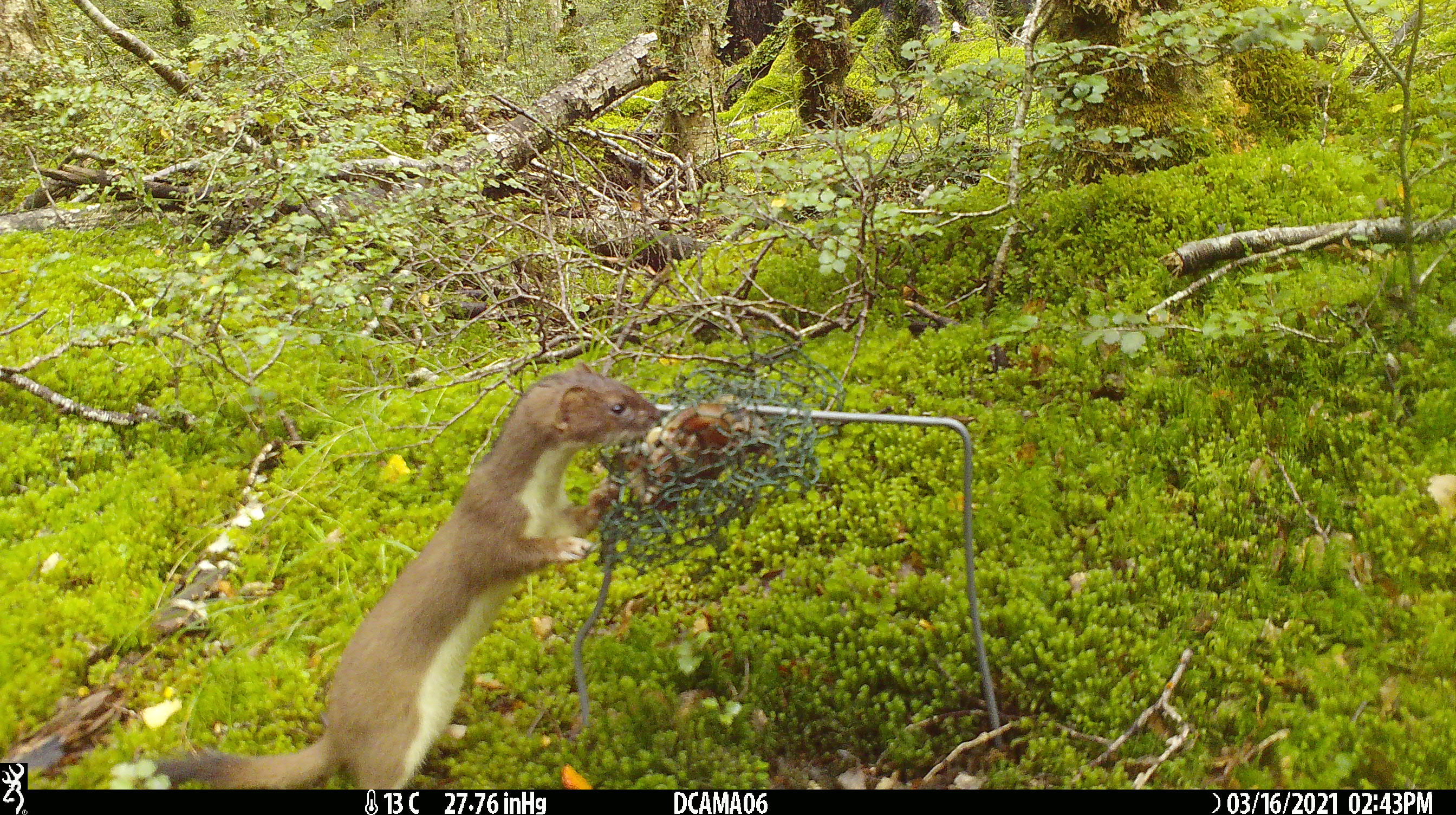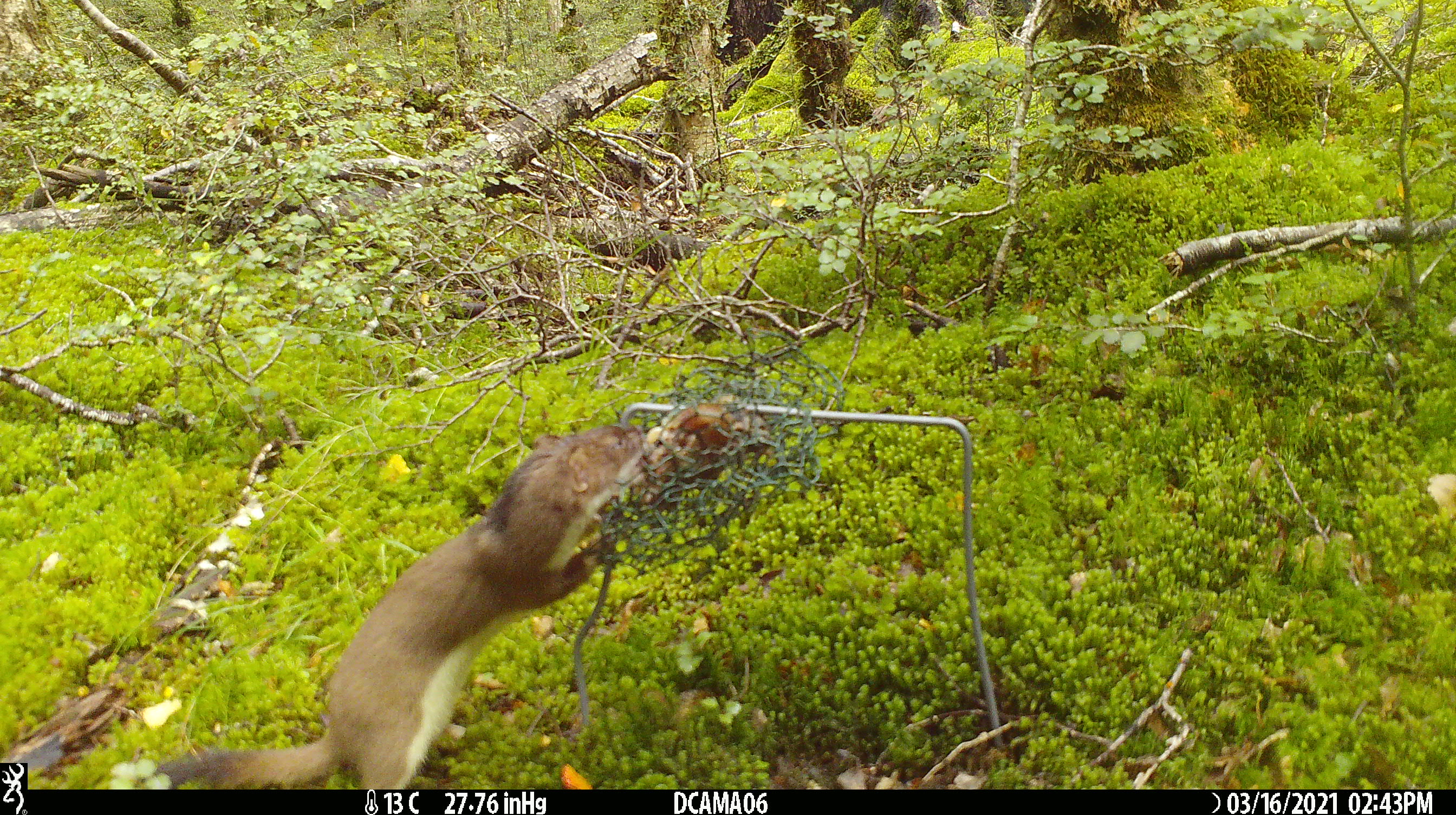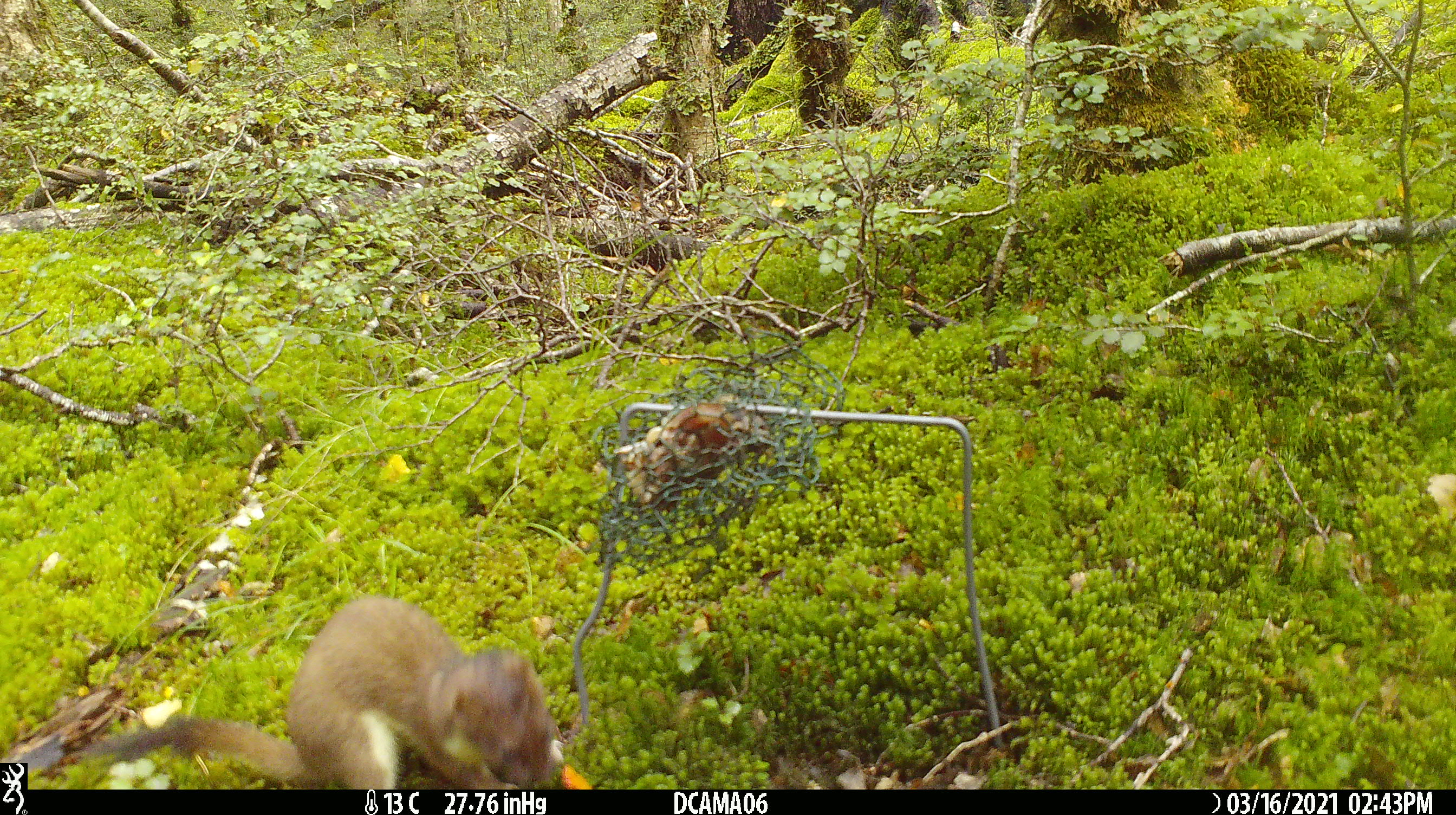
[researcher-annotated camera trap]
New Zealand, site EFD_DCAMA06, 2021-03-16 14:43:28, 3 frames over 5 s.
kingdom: Animalia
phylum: Chordata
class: Mammalia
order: Carnivora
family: Mustelidae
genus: Mustela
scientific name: Mustela erminea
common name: stoat